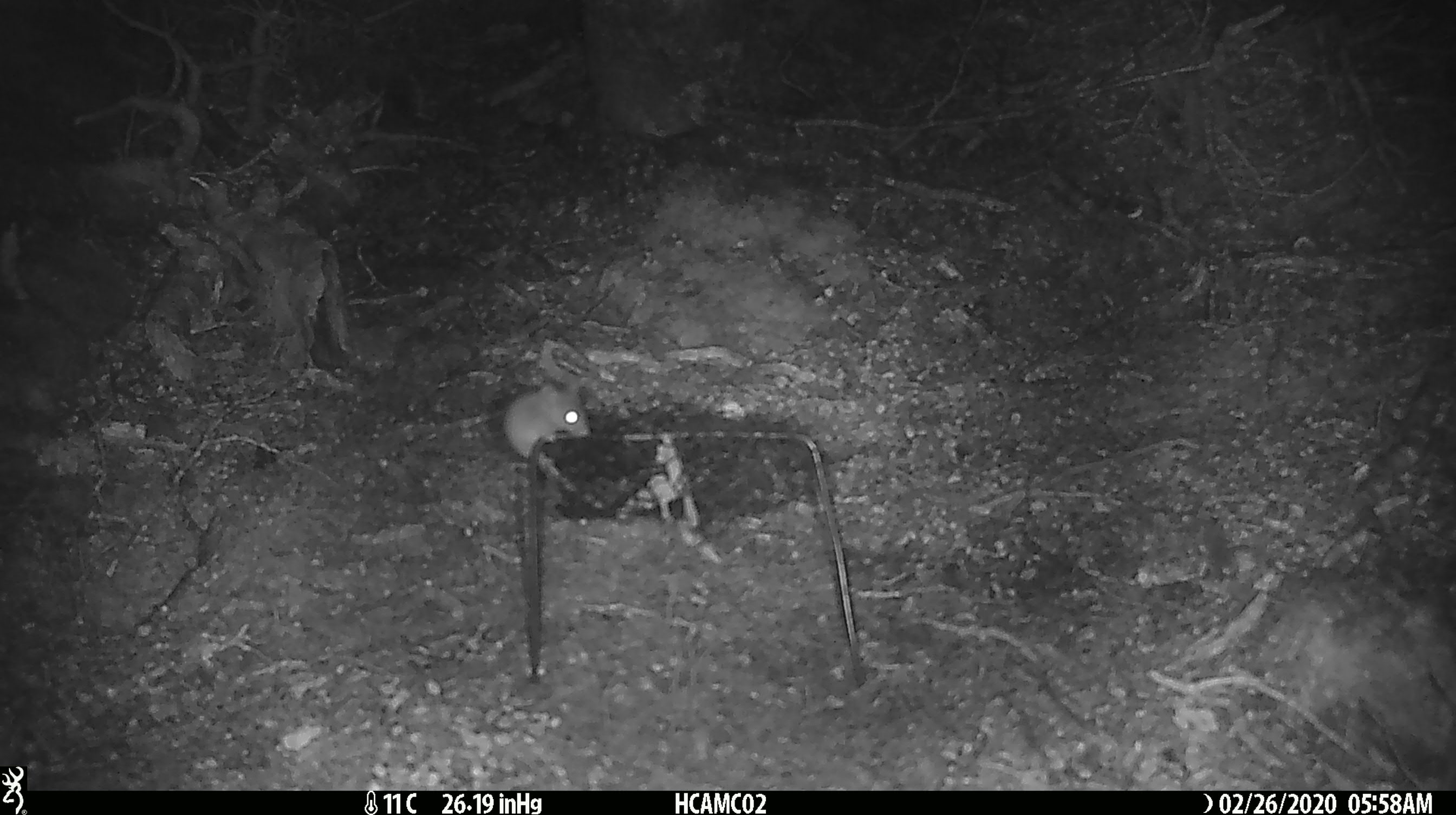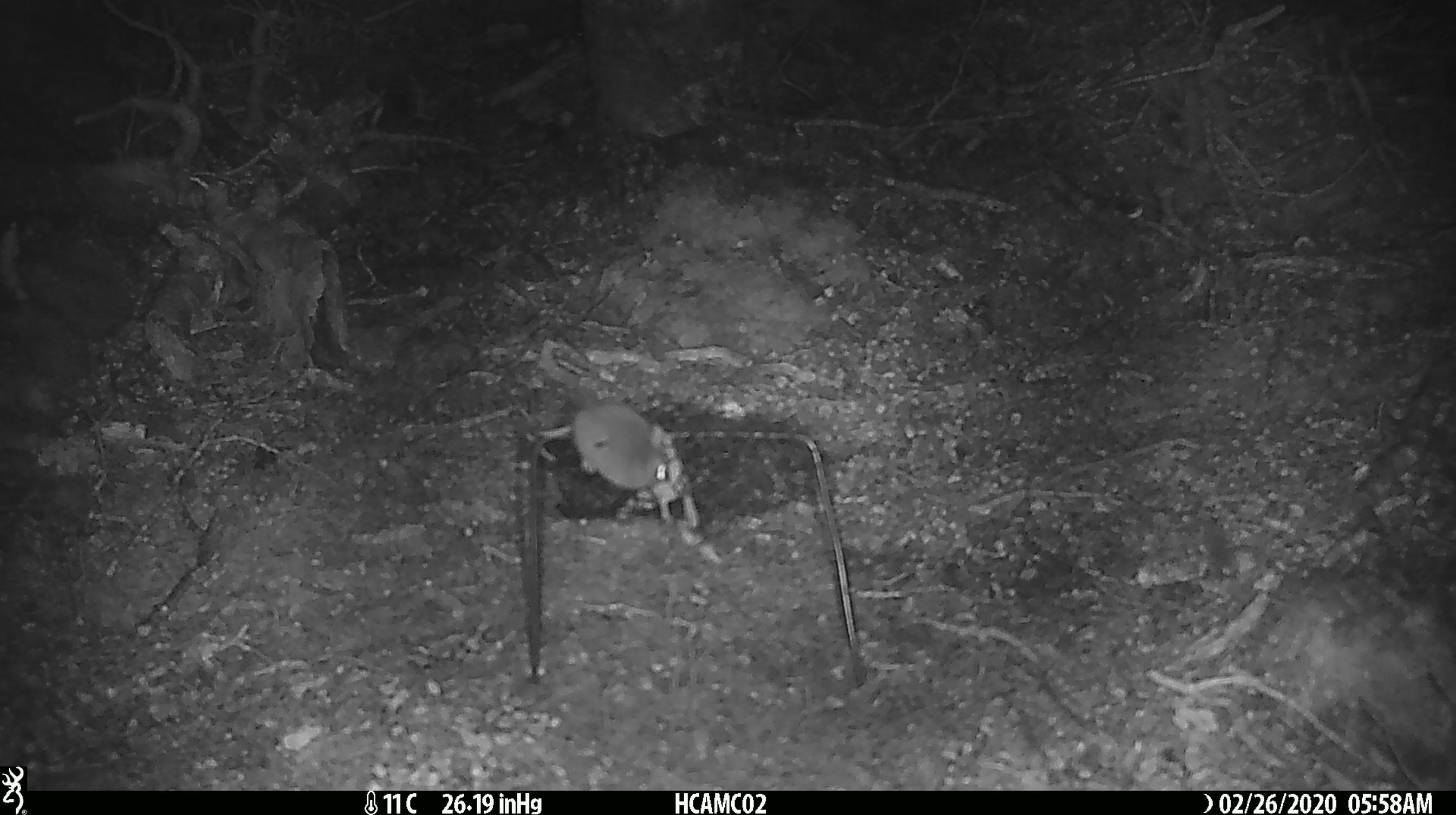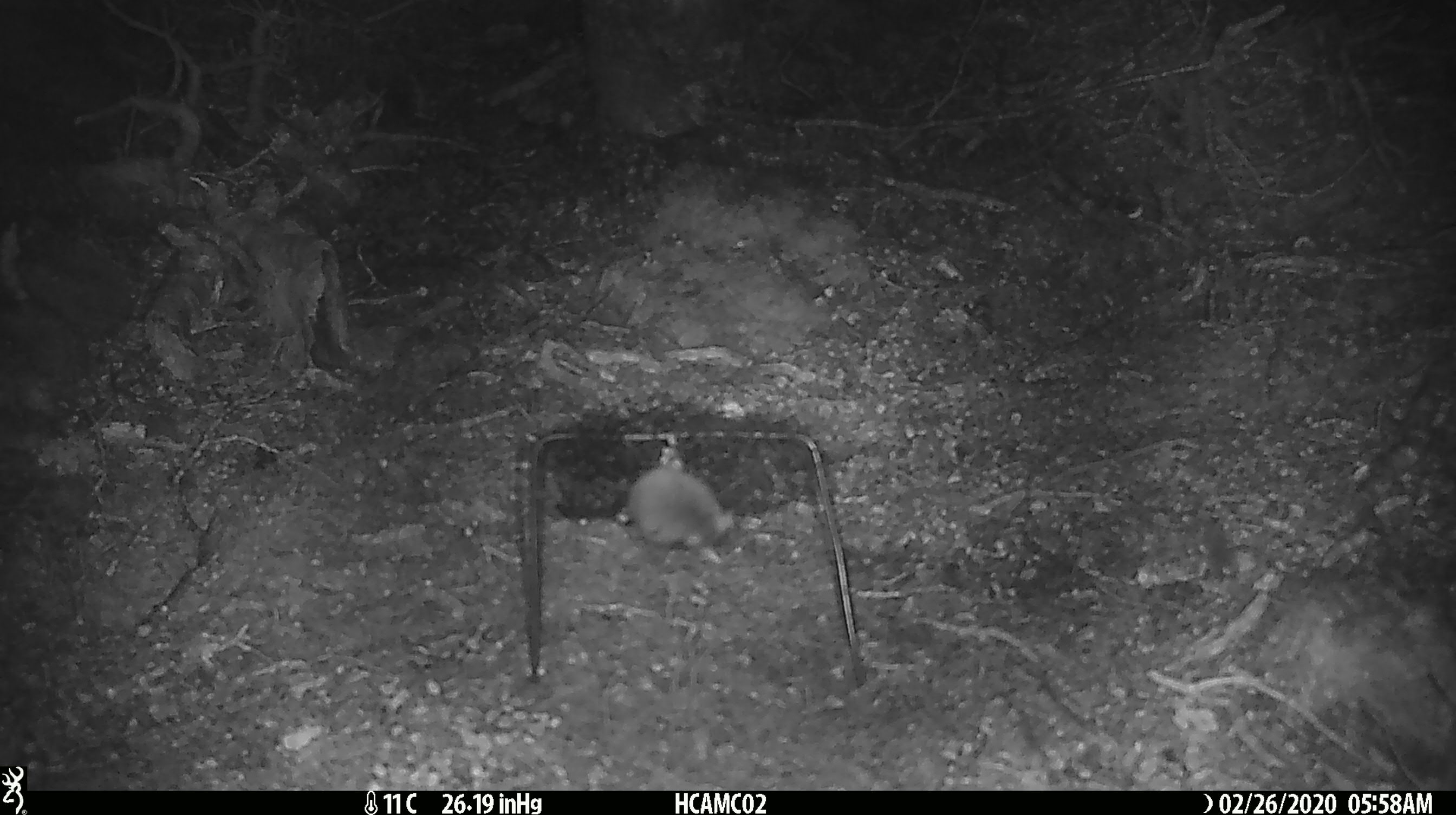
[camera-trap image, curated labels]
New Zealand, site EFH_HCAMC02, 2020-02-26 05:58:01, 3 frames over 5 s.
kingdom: Animalia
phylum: Chordata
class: Mammalia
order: Rodentia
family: Muridae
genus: Mus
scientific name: Mus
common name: mouse